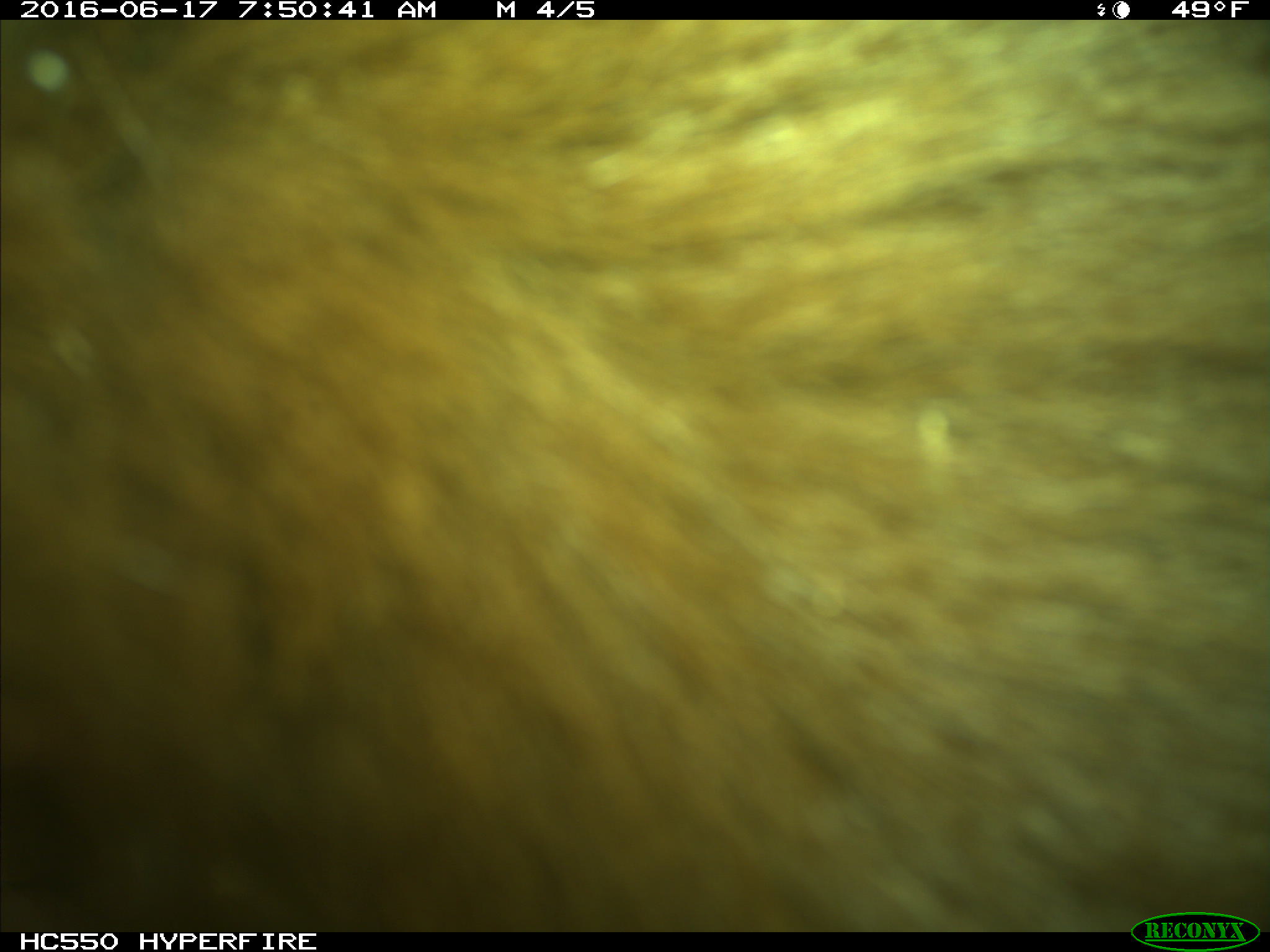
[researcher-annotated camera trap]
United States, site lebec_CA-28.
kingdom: Animalia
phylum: Chordata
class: Mammalia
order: Carnivora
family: Ursidae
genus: Ursus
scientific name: Ursus americanus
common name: american black bear